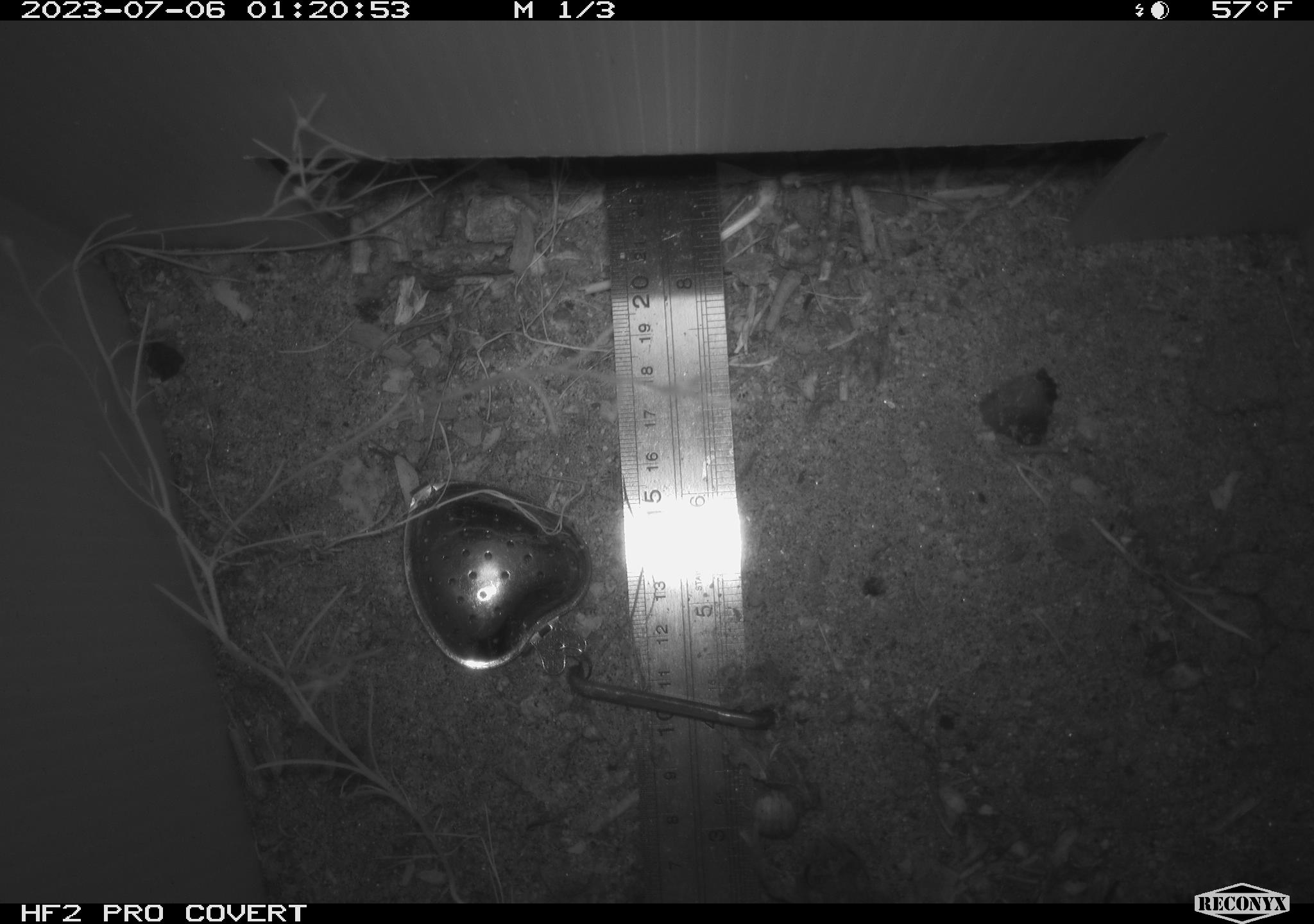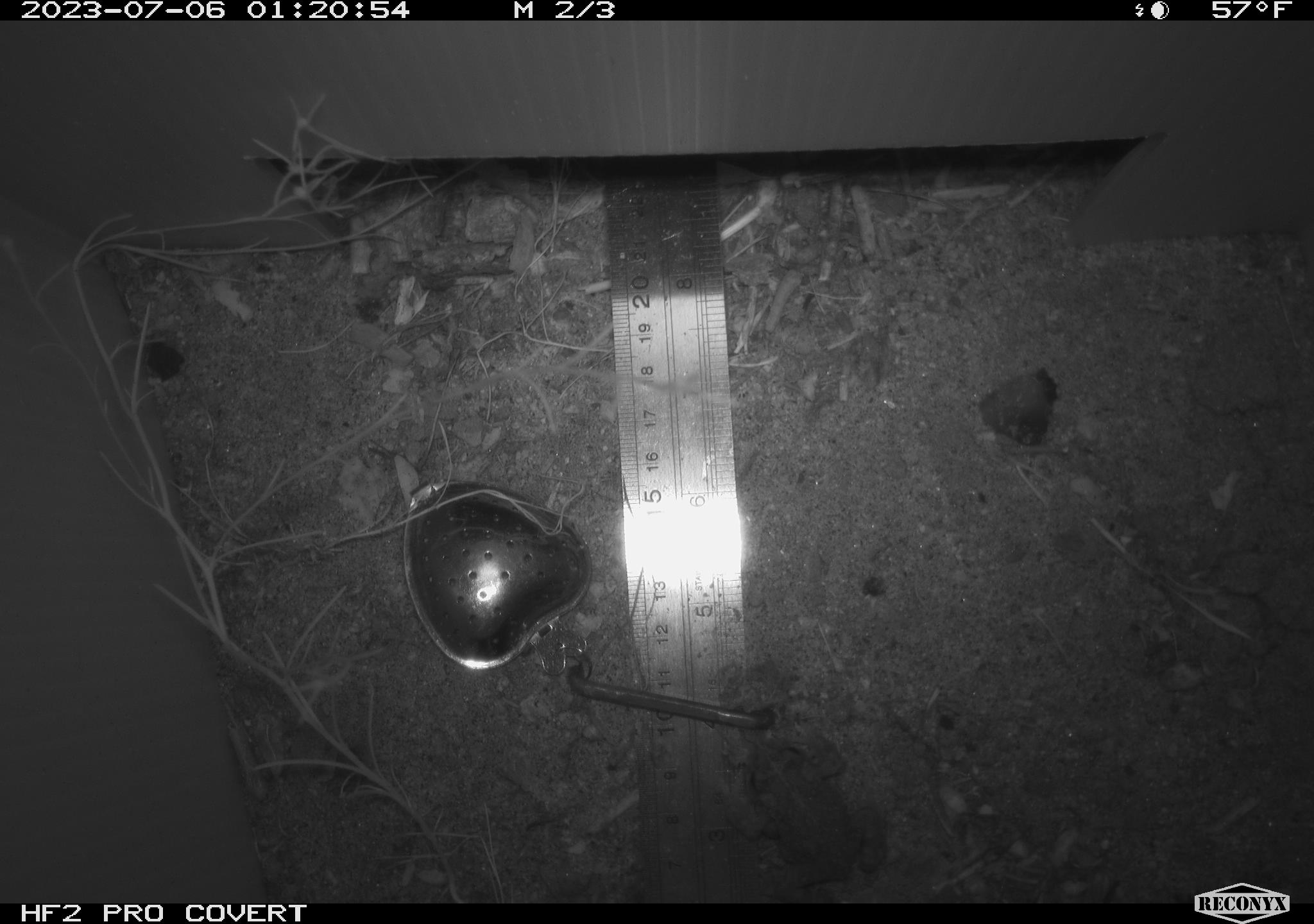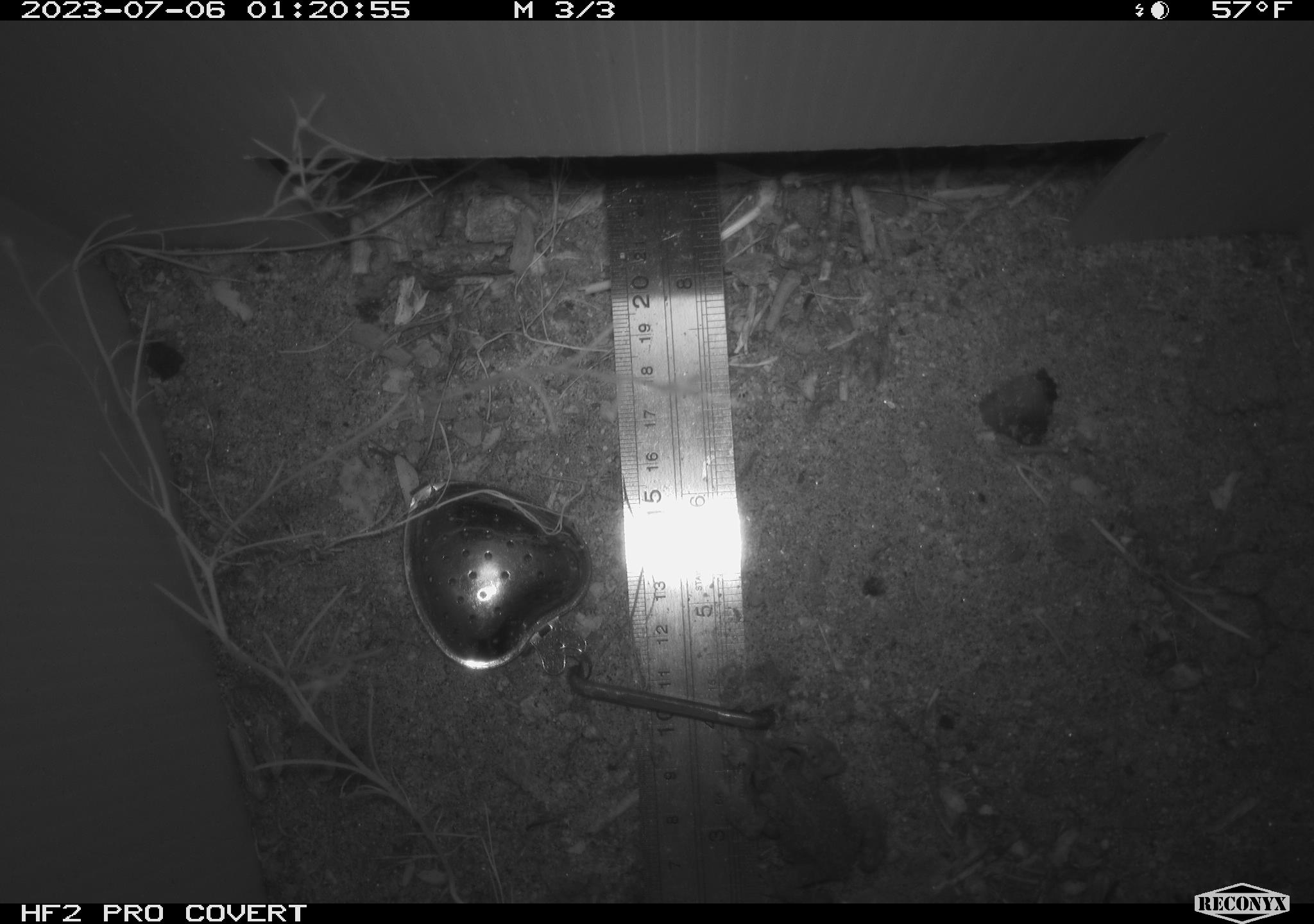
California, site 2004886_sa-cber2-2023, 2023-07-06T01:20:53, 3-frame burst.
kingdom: Animalia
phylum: Chordata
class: Amphibia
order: Anura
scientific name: Anura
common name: frogs